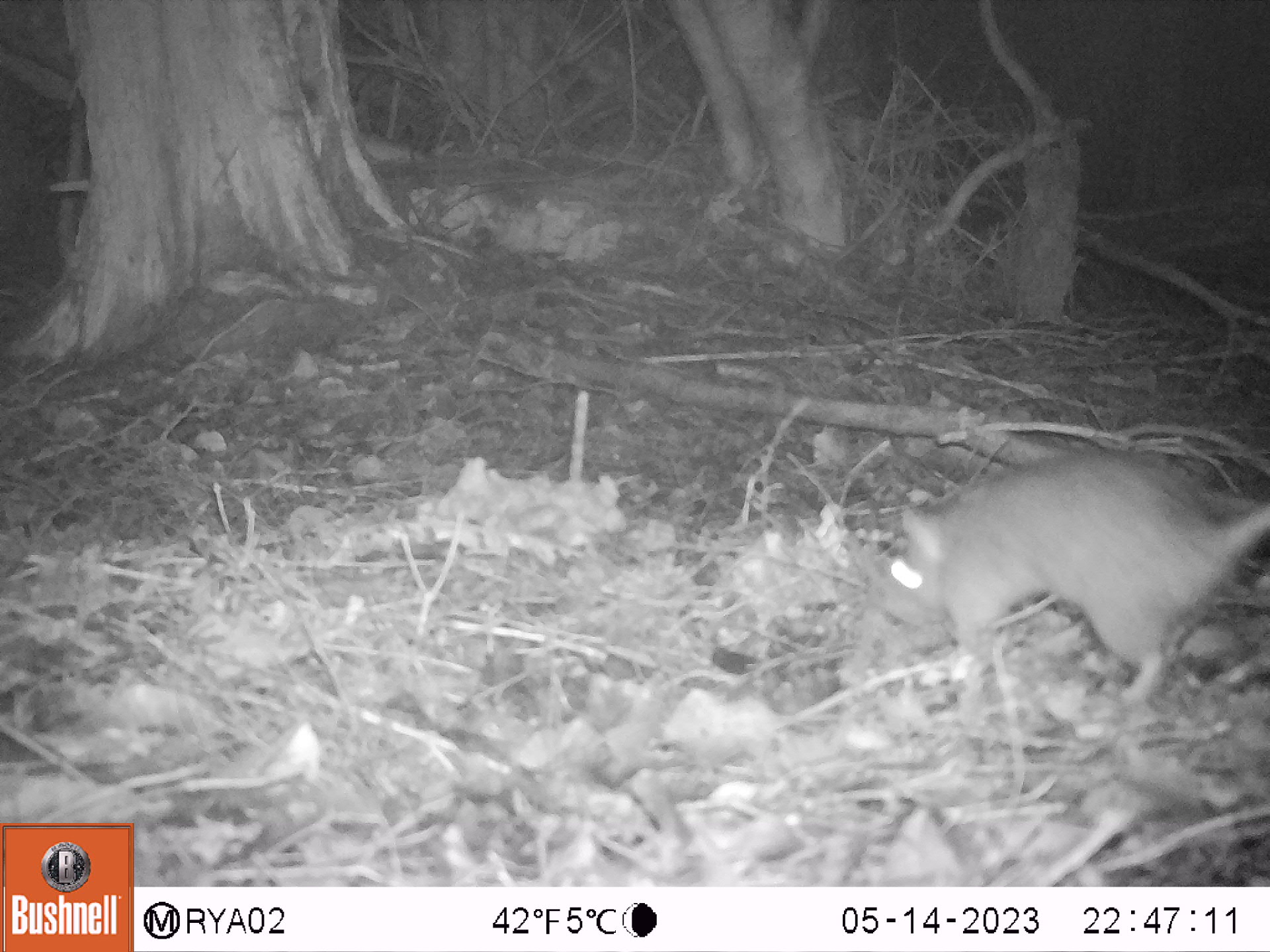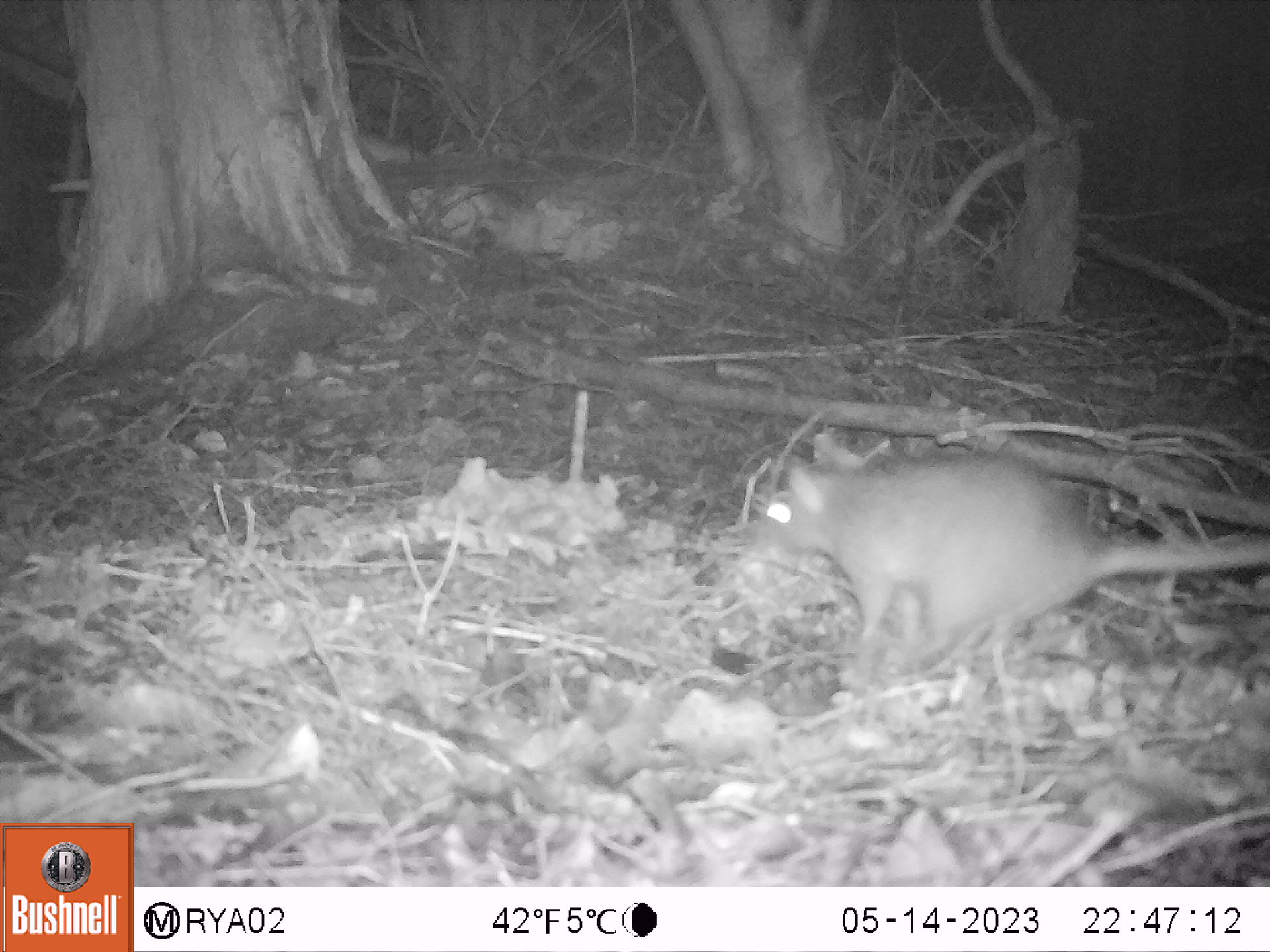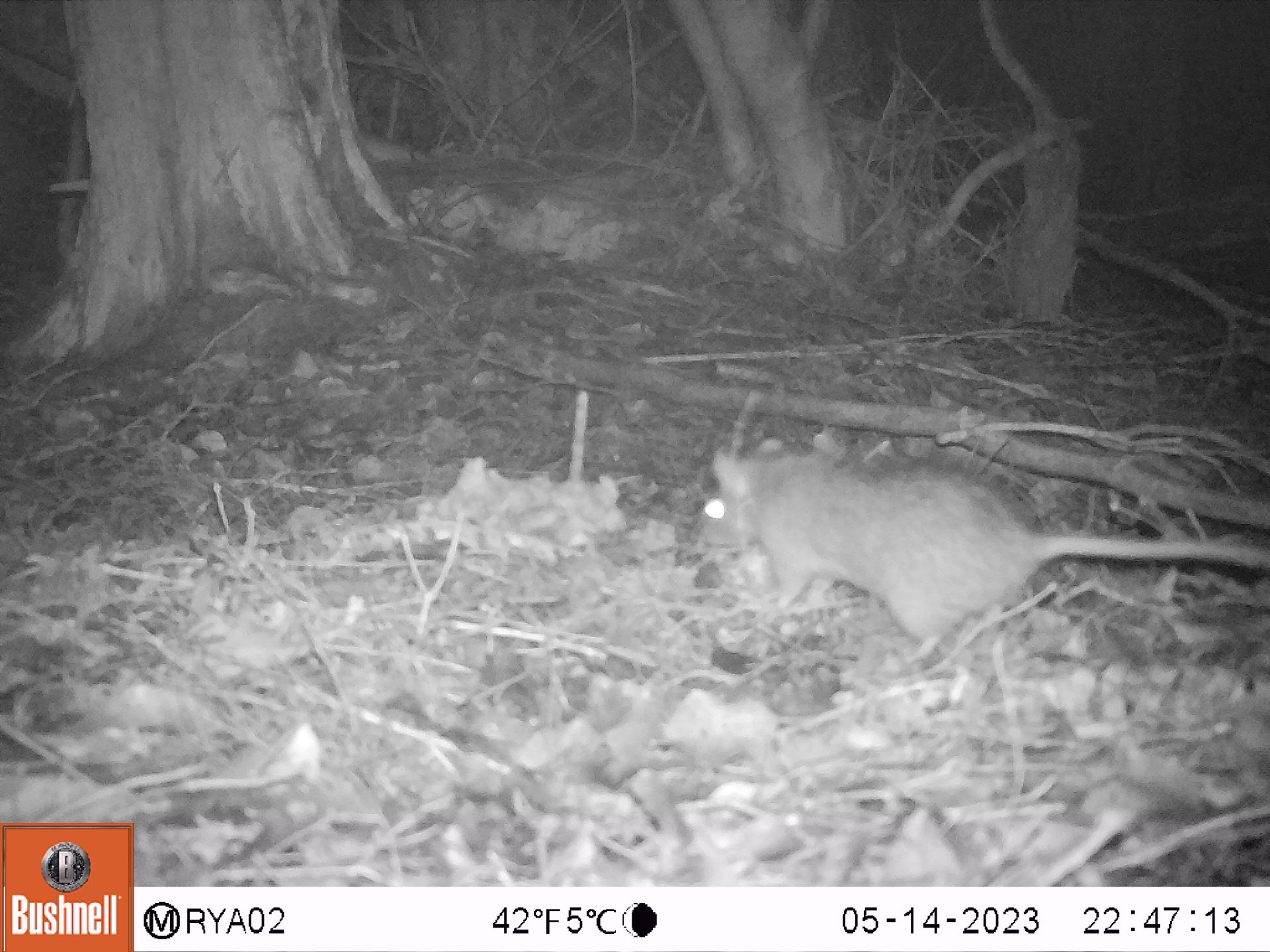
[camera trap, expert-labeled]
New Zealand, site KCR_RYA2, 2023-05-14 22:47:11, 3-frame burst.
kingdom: Animalia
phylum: Chordata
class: Mammalia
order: Rodentia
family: Muridae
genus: Rattus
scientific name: Rattus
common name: rat